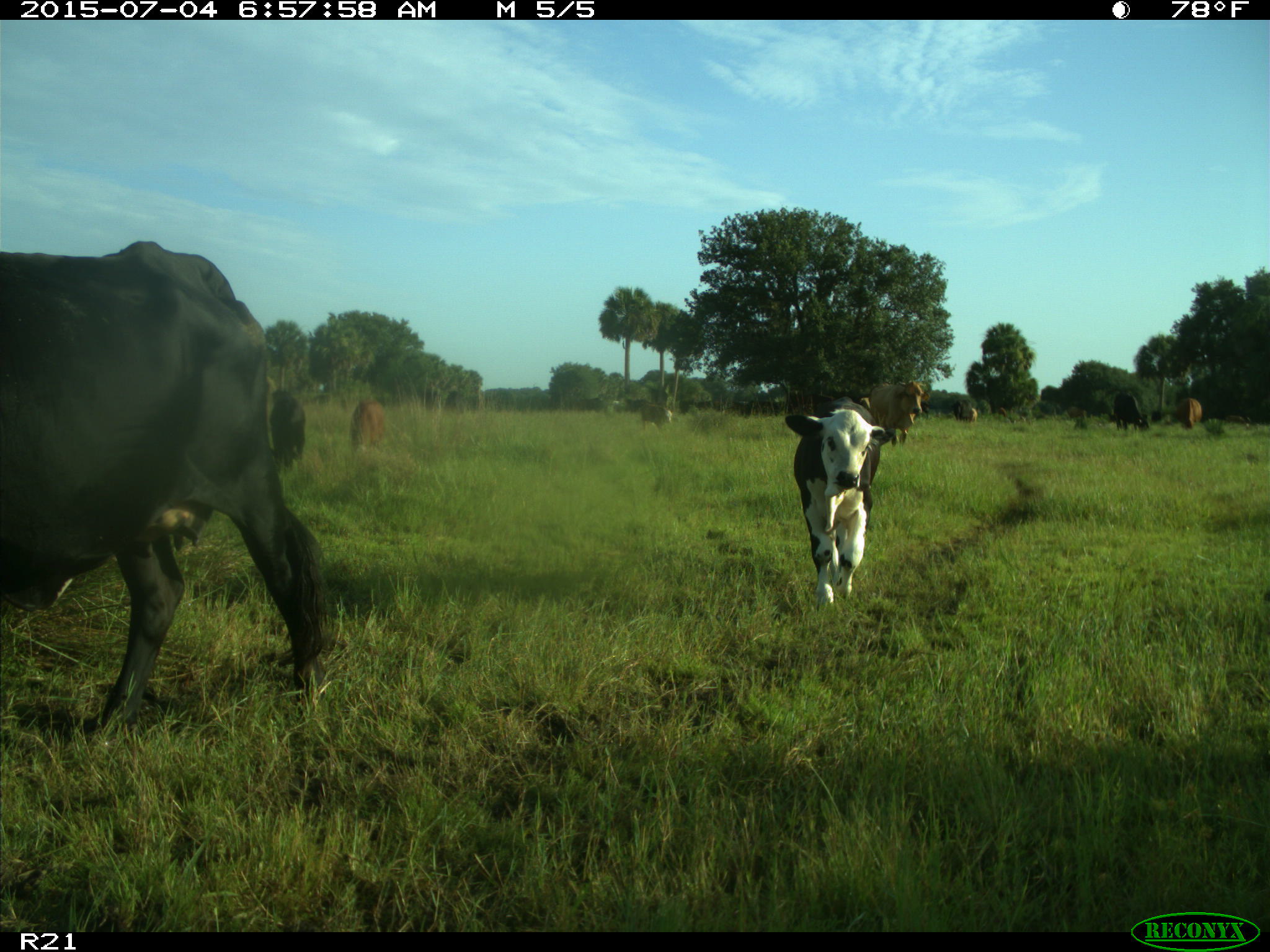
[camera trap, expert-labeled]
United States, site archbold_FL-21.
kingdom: Animalia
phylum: Chordata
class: Mammalia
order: Artiodactyla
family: Bovidae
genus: Bos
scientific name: Bos taurus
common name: domestic cow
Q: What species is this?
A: Bos taurus (domestic cow).